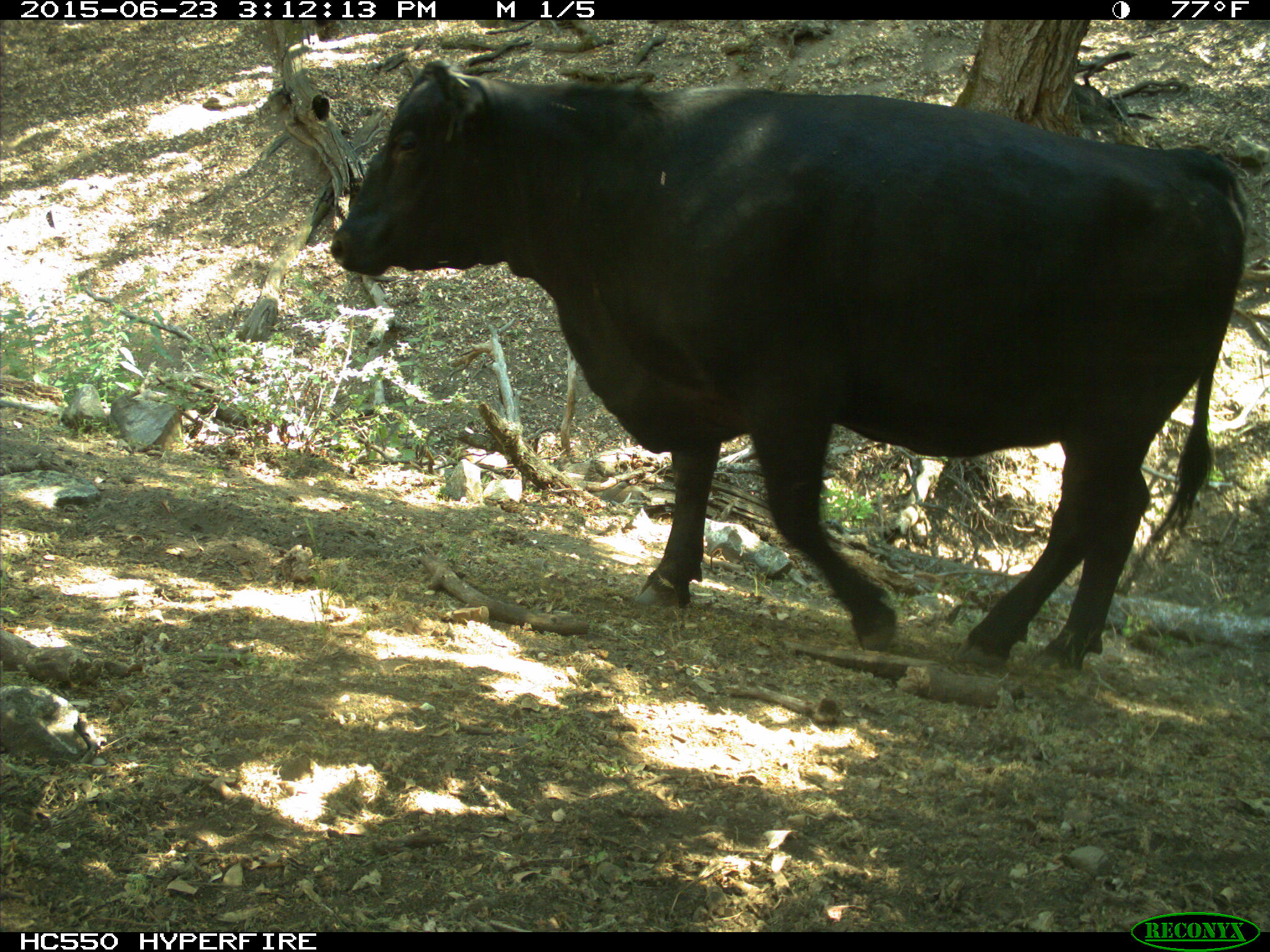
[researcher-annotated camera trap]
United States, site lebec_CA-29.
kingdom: Animalia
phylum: Chordata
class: Mammalia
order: Artiodactyla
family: Bovidae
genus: Bos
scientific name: Bos taurus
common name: domestic cow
Bos taurus (domestic cow).